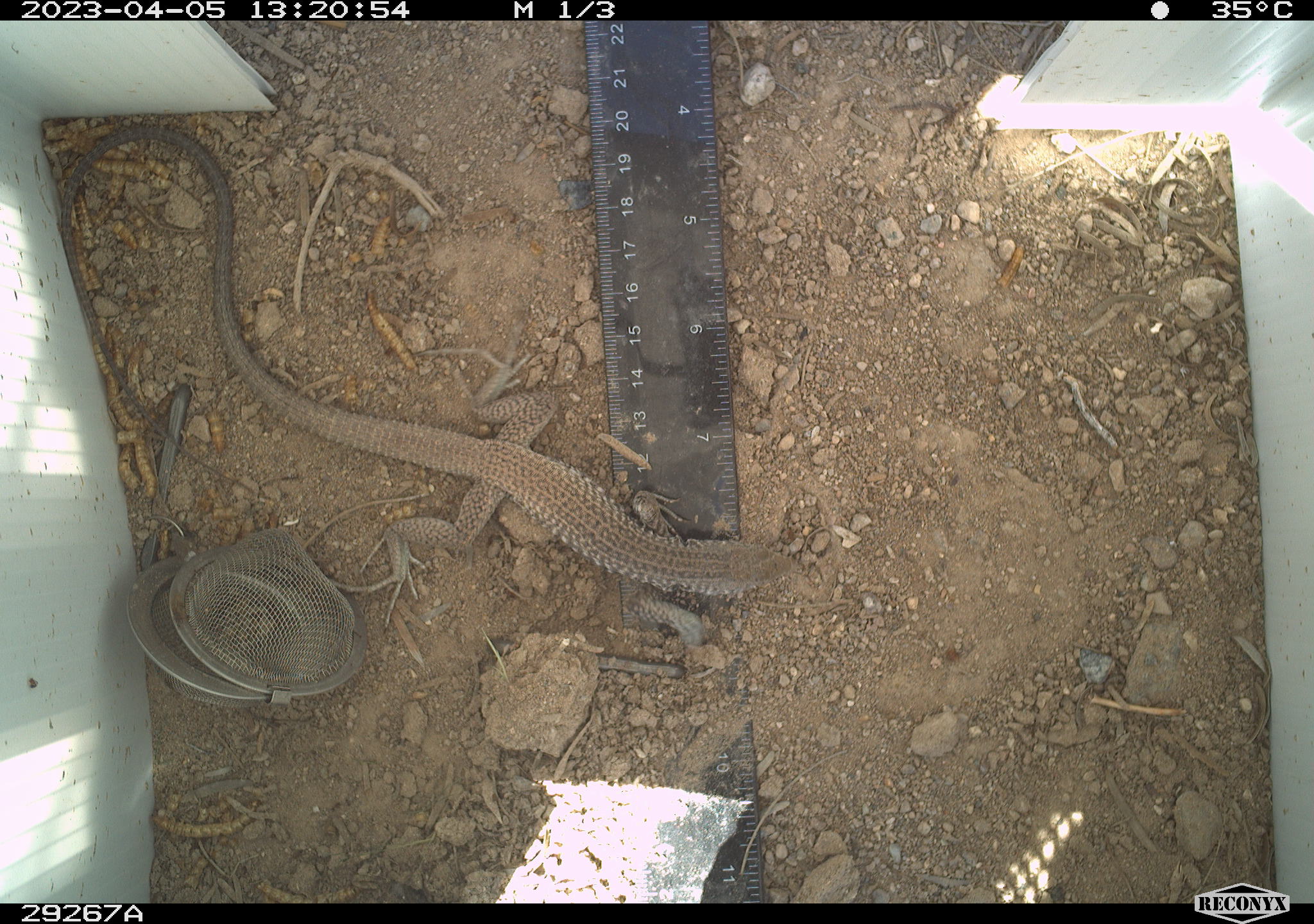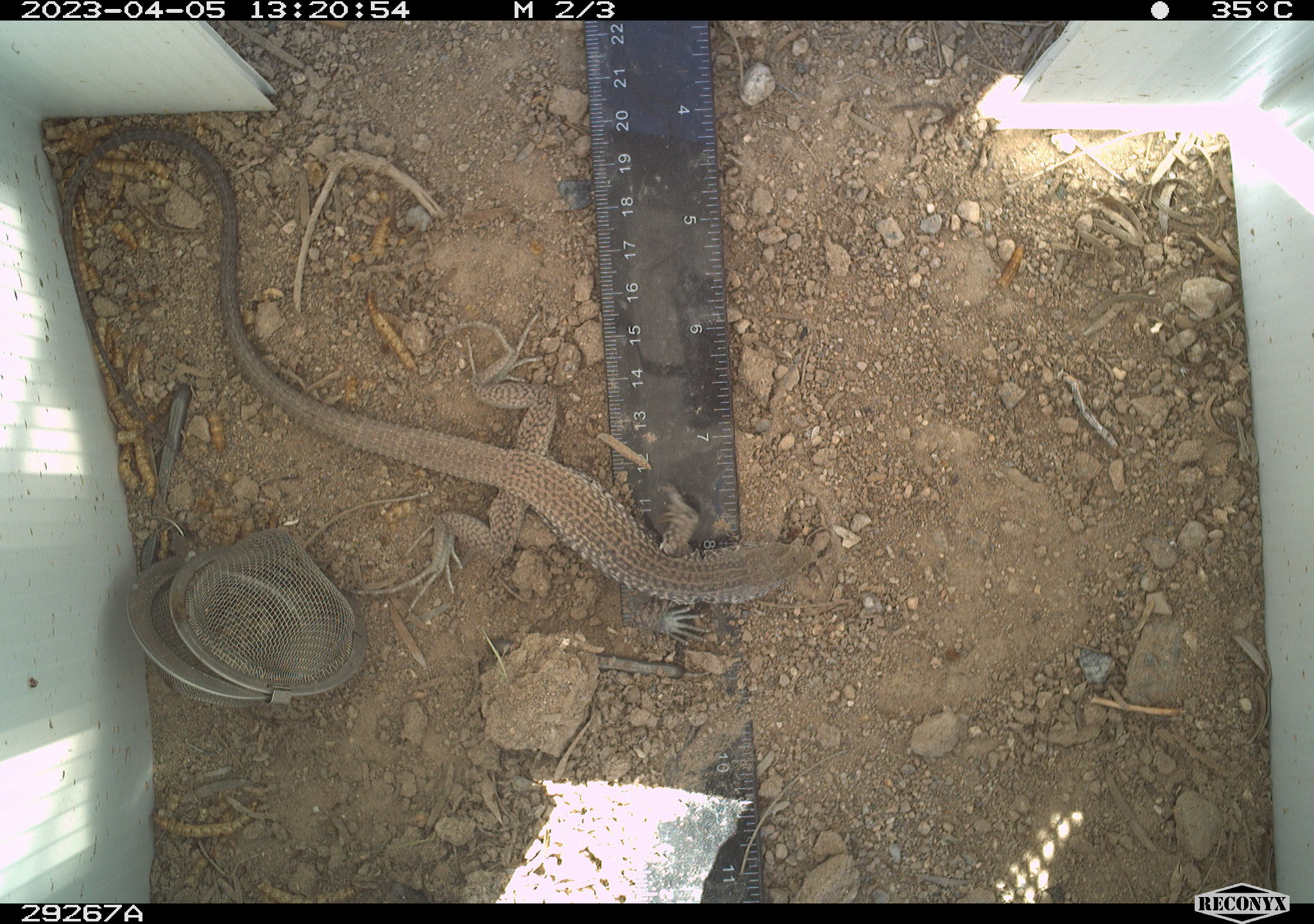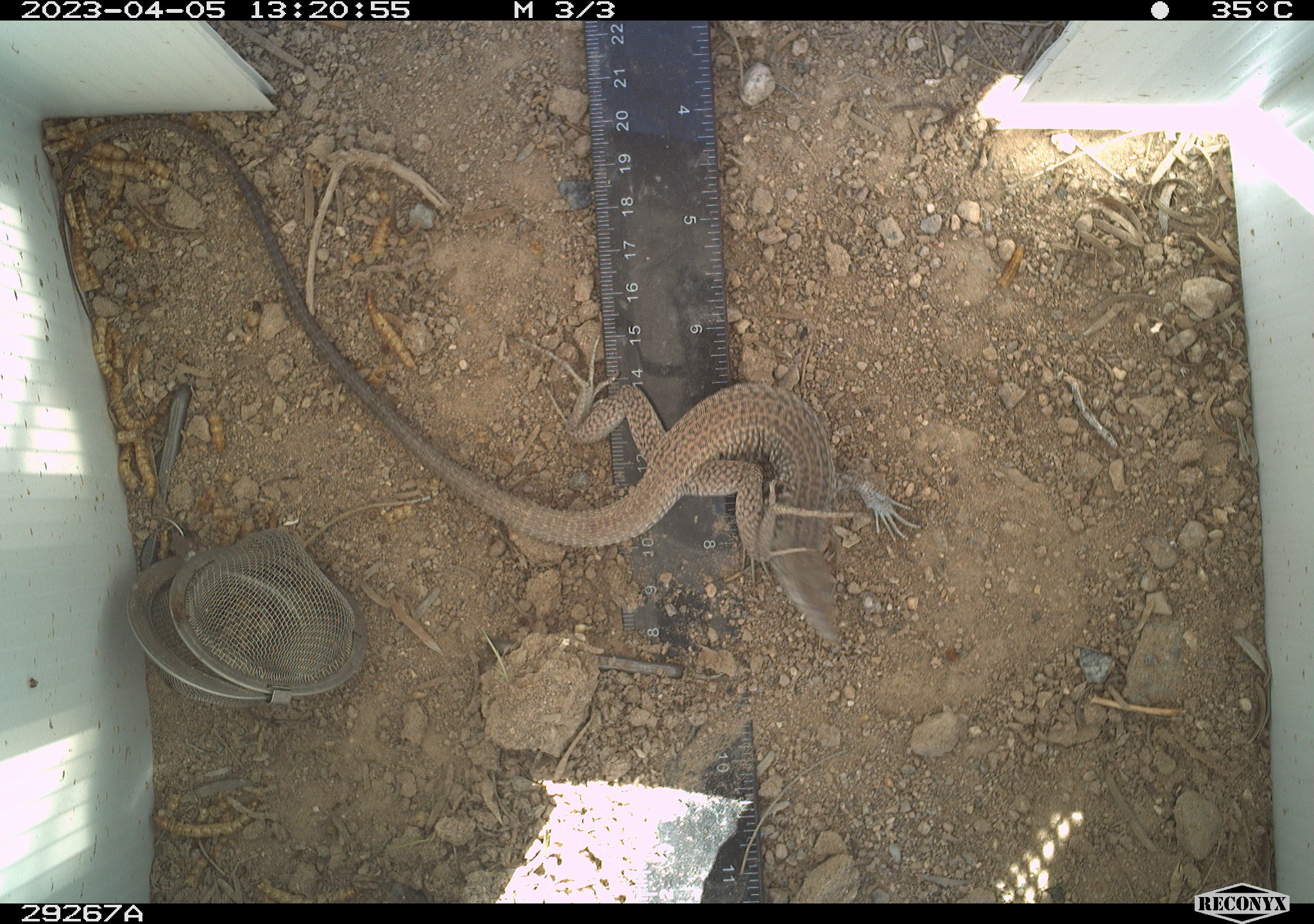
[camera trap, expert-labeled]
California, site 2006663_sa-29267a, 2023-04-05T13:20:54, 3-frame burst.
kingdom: Animalia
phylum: Chordata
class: Reptilia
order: Squamata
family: Teiidae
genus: Aspidoscelis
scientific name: Aspidoscelis tigris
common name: western whiptail